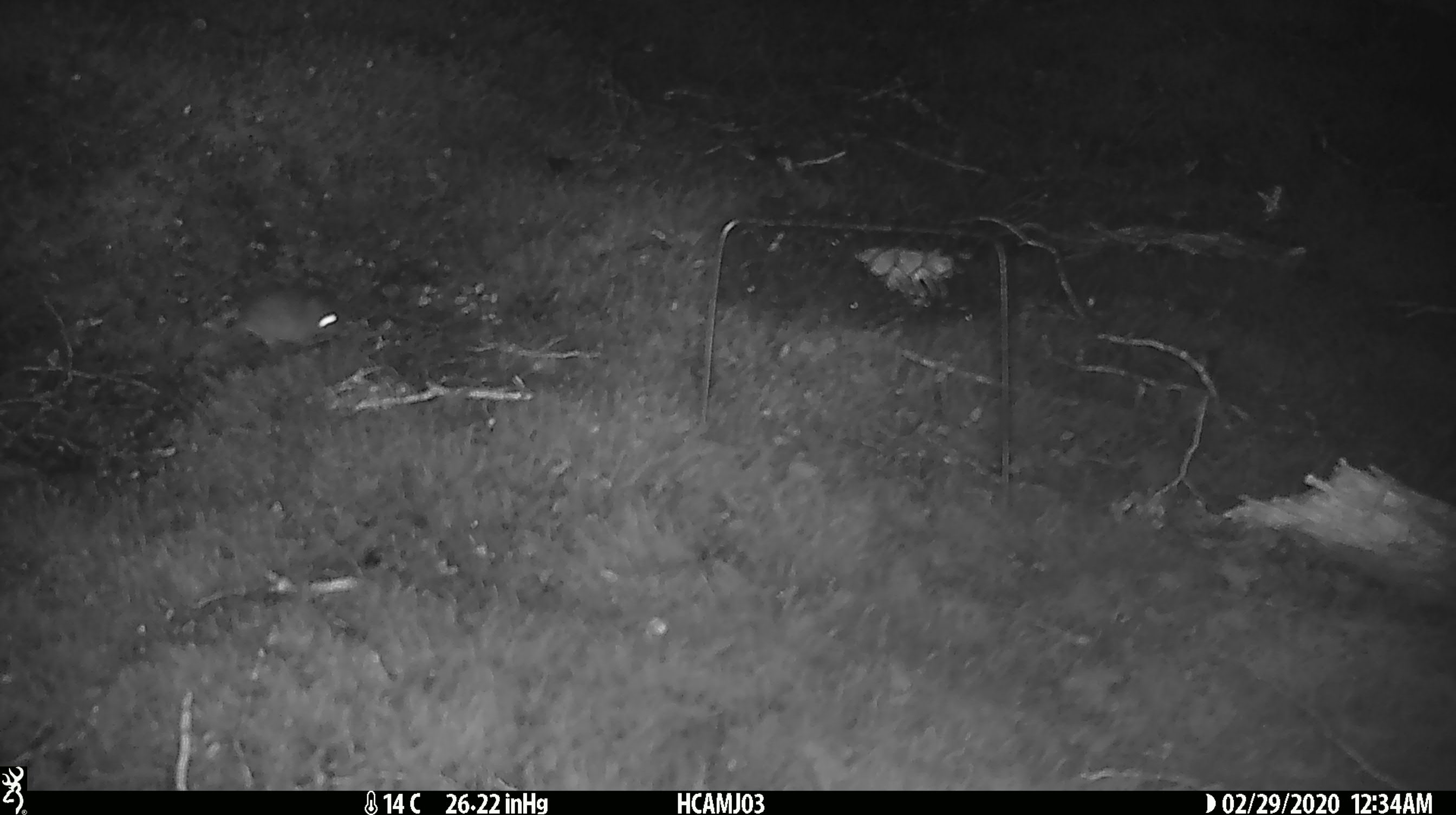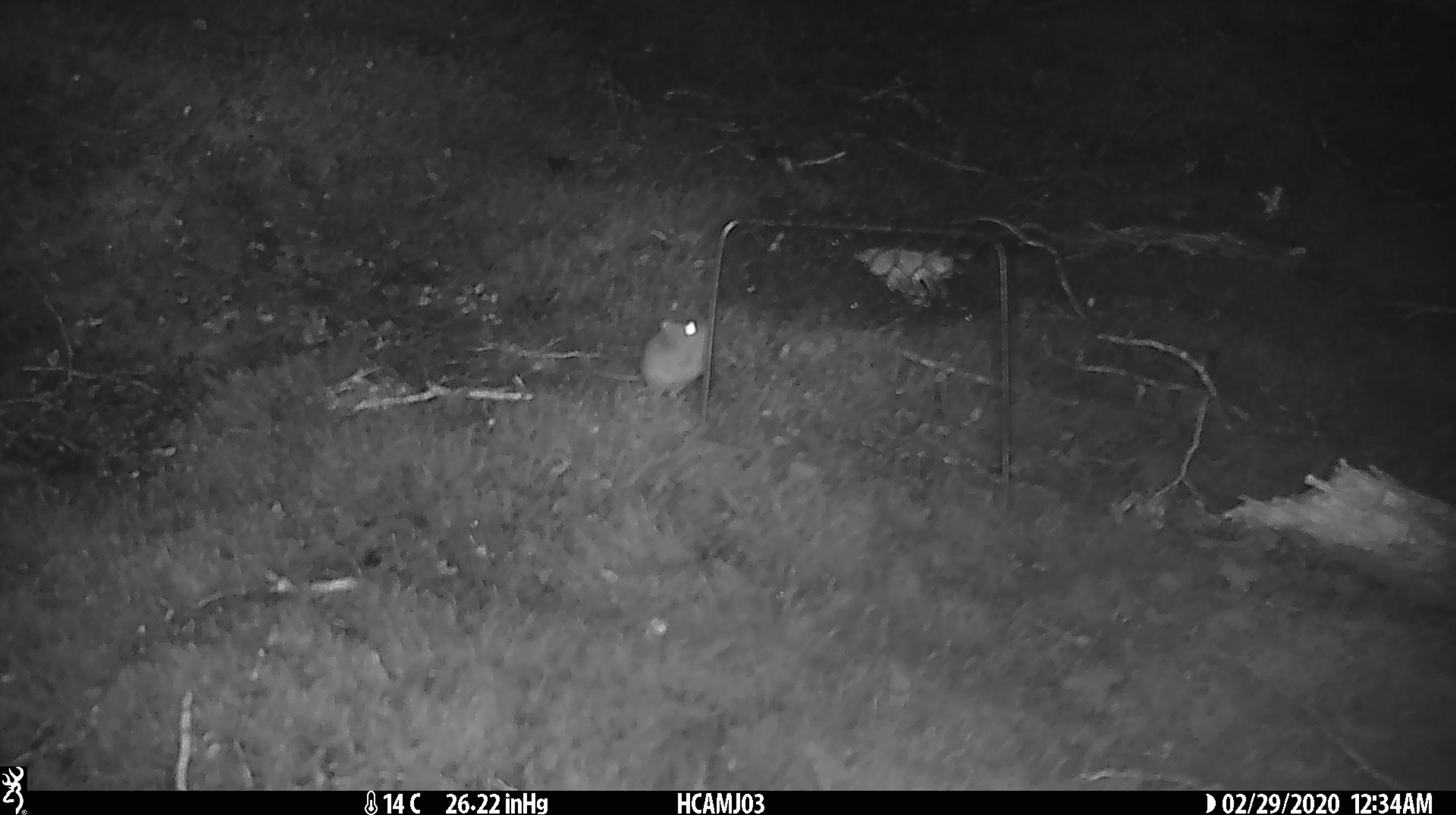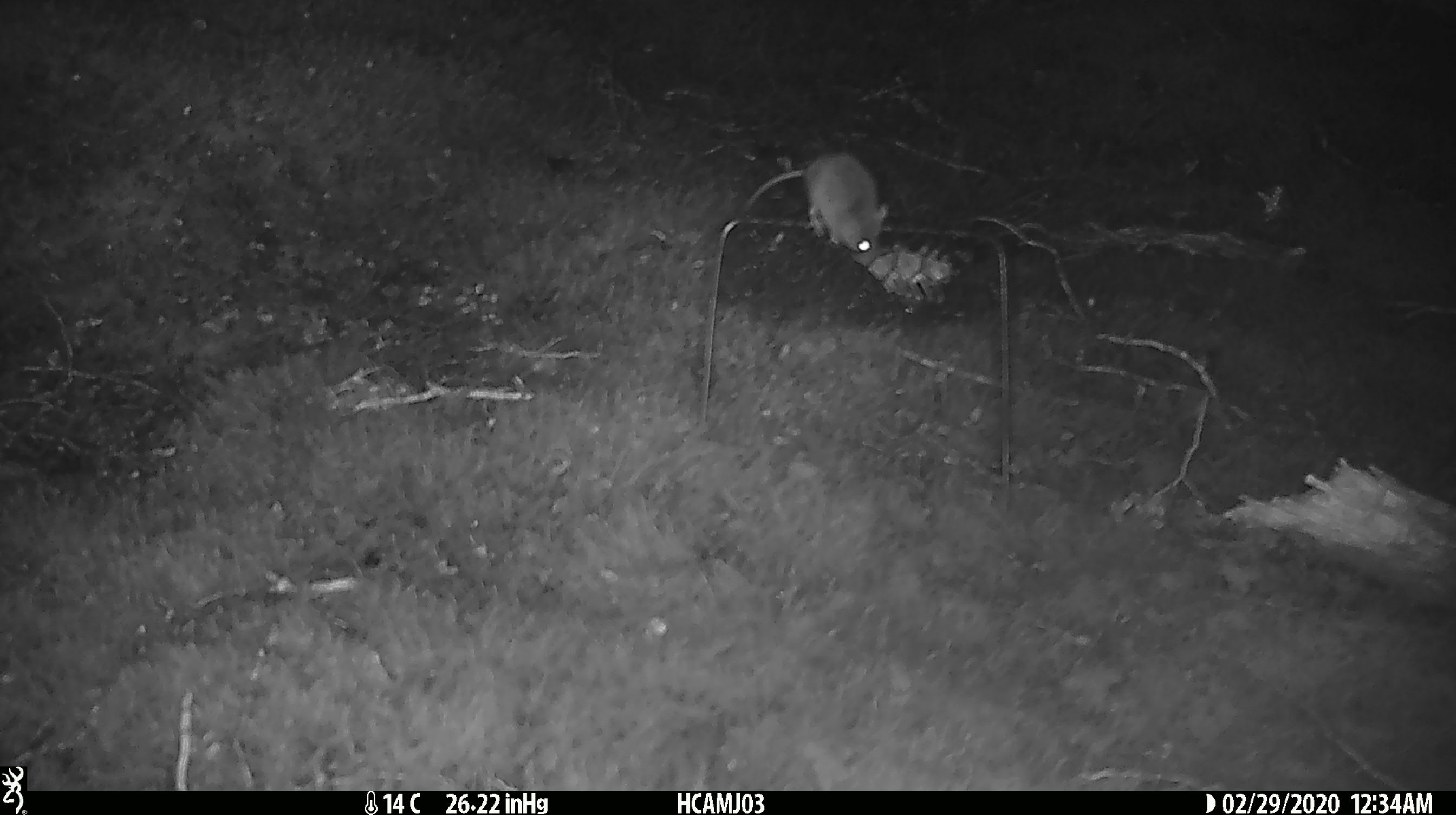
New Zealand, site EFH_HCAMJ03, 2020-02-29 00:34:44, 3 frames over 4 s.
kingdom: Animalia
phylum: Chordata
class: Mammalia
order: Rodentia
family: Muridae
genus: Mus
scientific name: Mus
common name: mouse